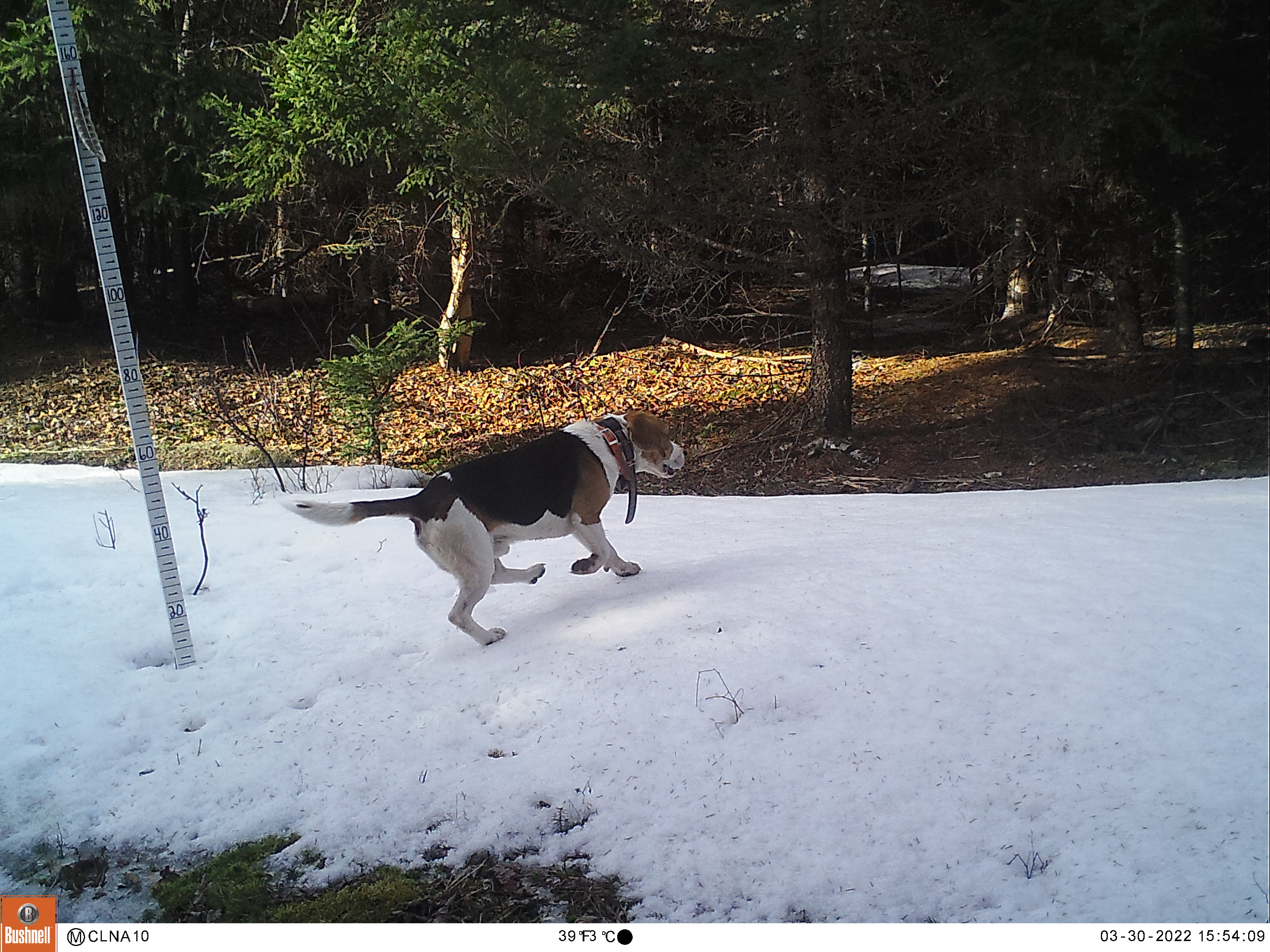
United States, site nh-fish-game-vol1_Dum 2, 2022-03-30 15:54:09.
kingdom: Animalia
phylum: Chordata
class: Mammalia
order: Carnivora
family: Canidae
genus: Canis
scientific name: Canis familiaris familiaris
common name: domestic dog